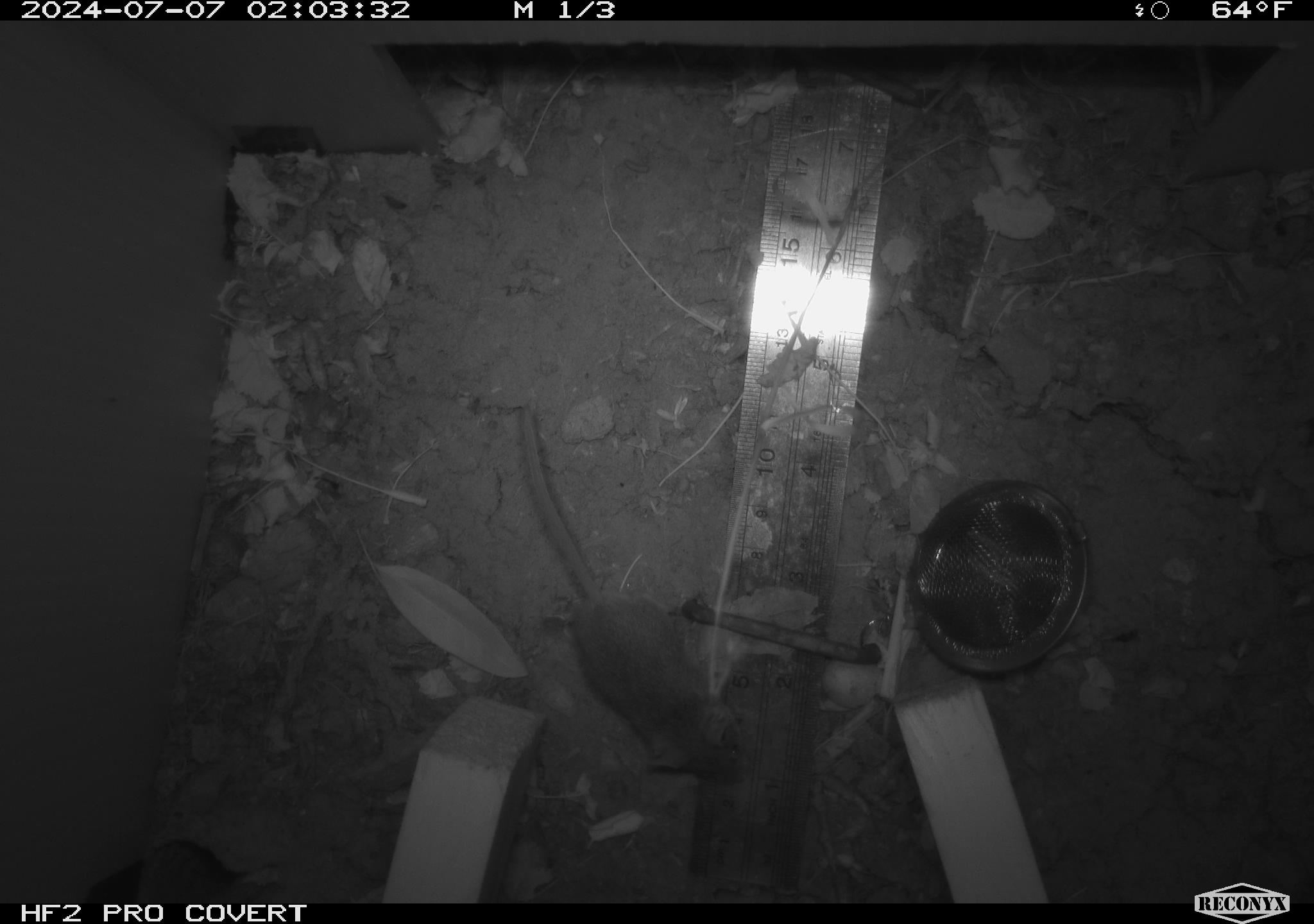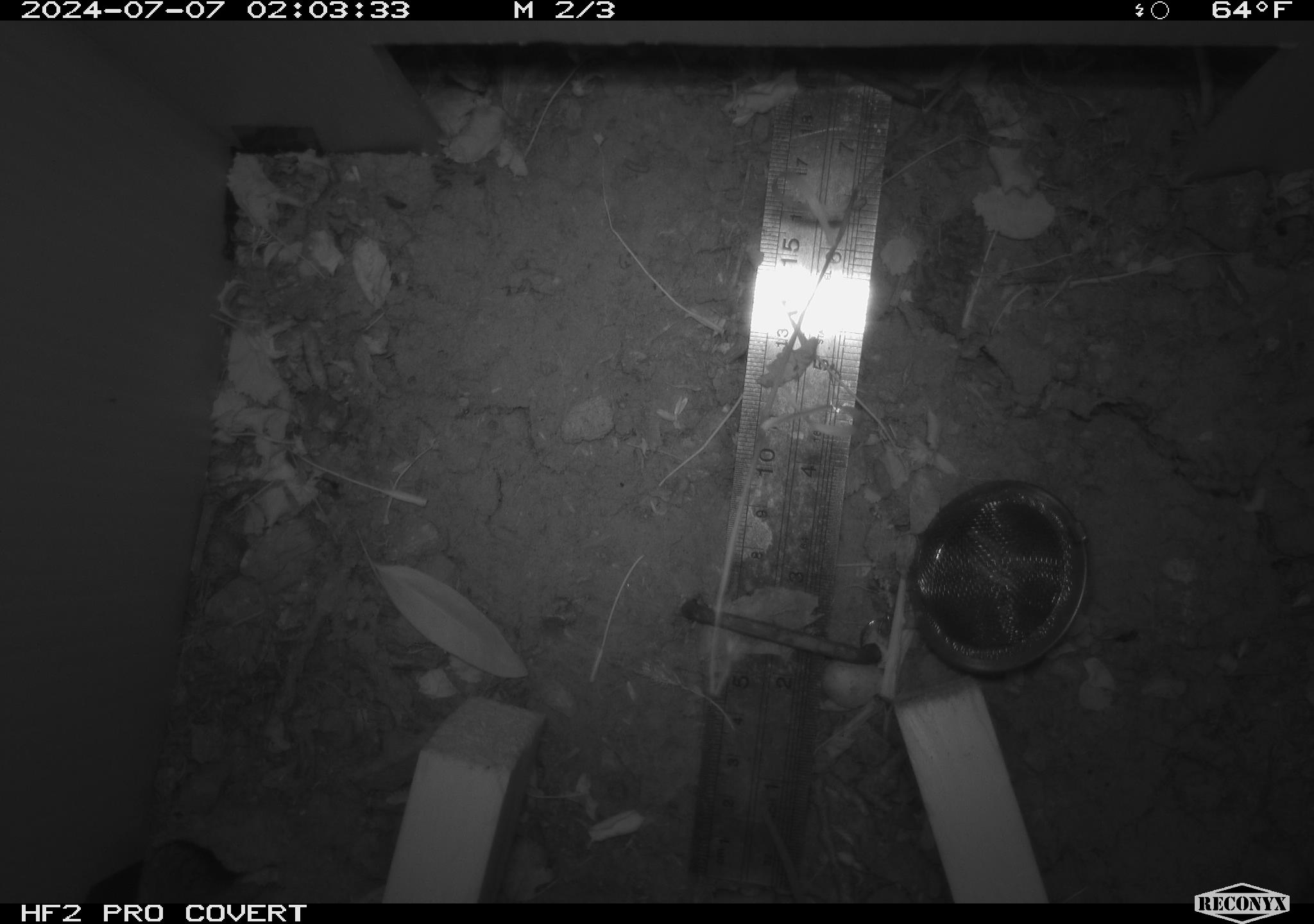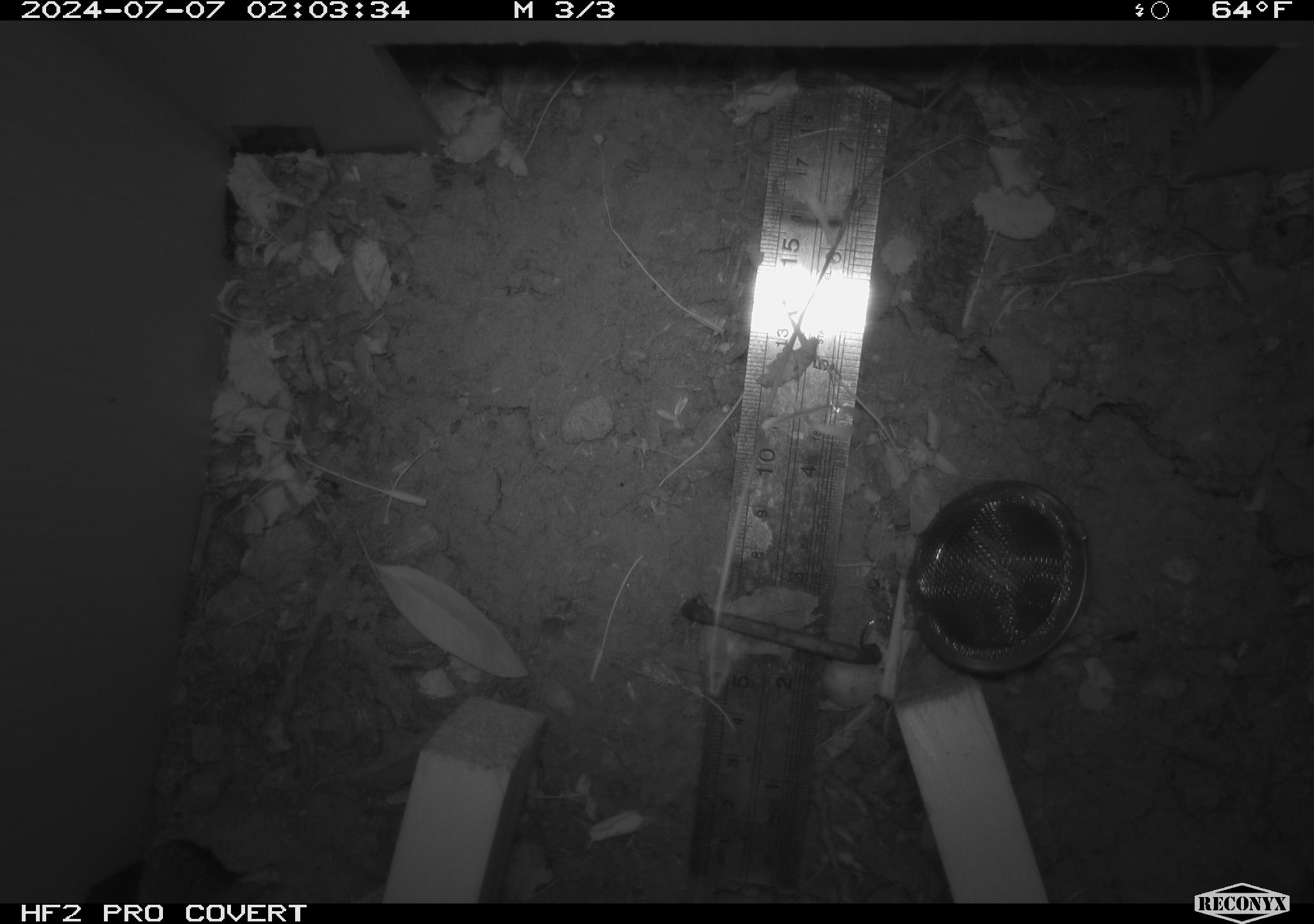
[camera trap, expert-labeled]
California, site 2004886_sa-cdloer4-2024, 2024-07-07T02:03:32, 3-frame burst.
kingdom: Animalia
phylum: Chordata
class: Mammalia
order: Rodentia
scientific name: Rodentia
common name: rodent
Rodent (Rodentia).